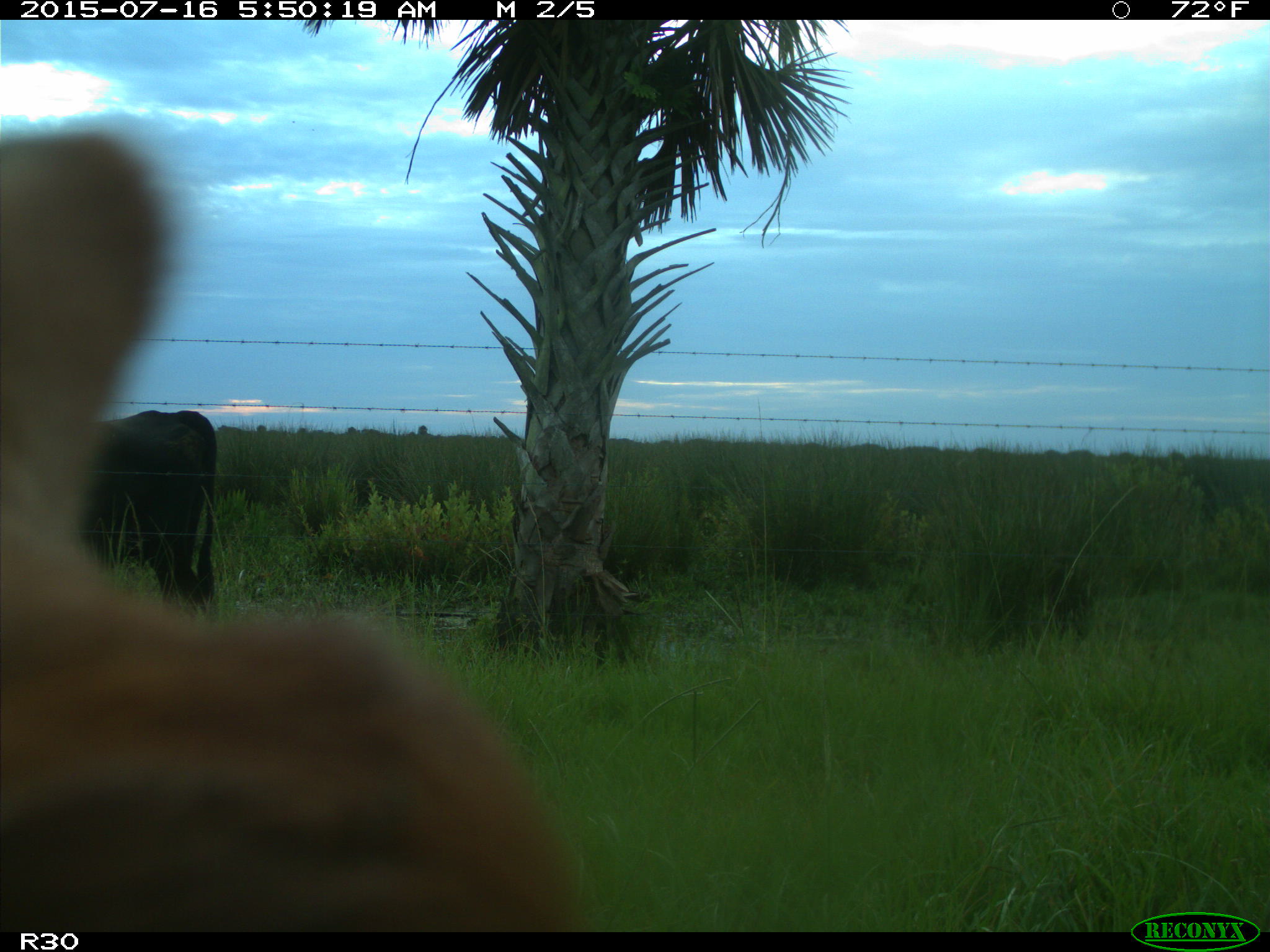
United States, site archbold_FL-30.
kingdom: Animalia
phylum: Chordata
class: Mammalia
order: Artiodactyla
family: Bovidae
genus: Bos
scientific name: Bos taurus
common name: domestic cow